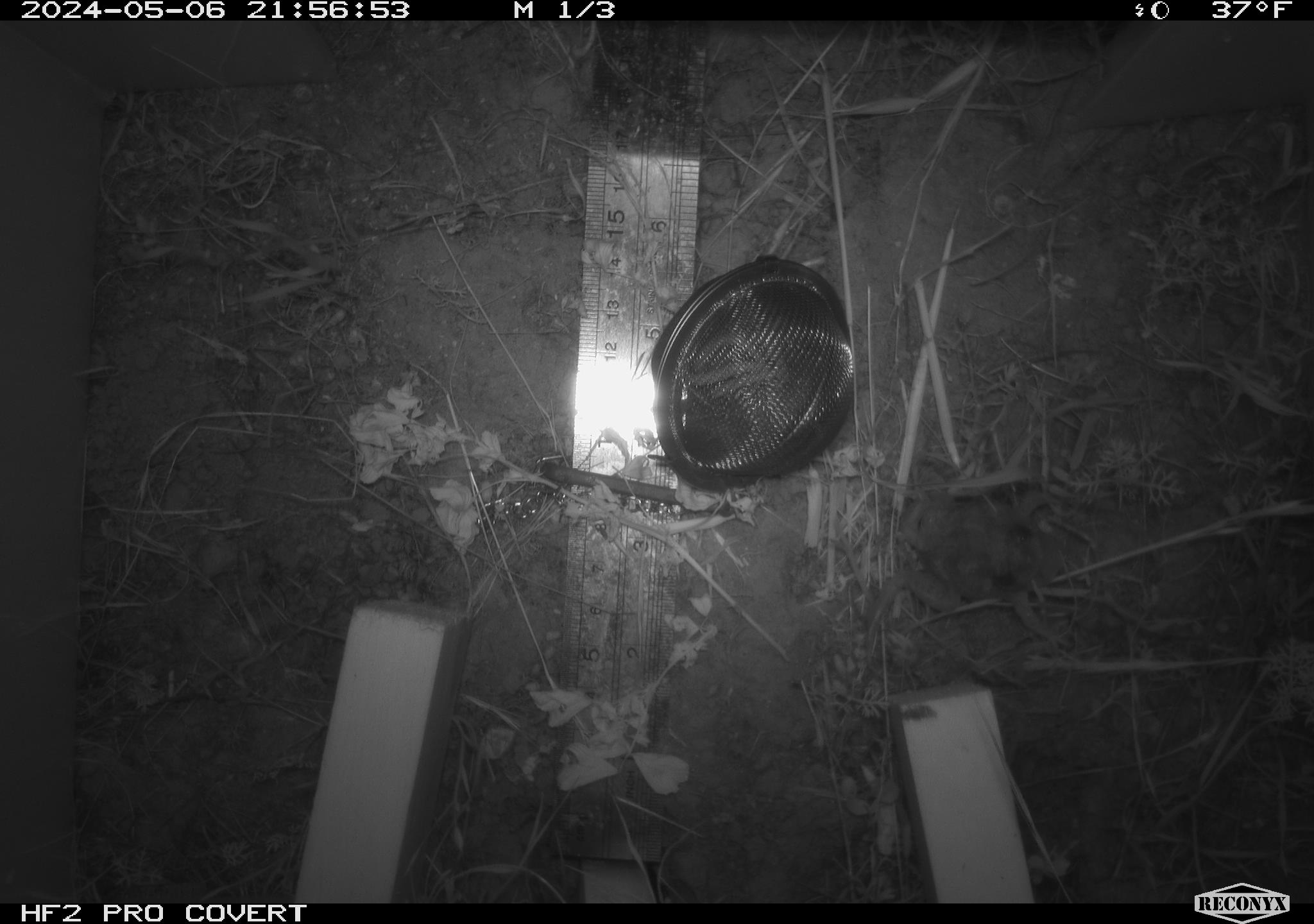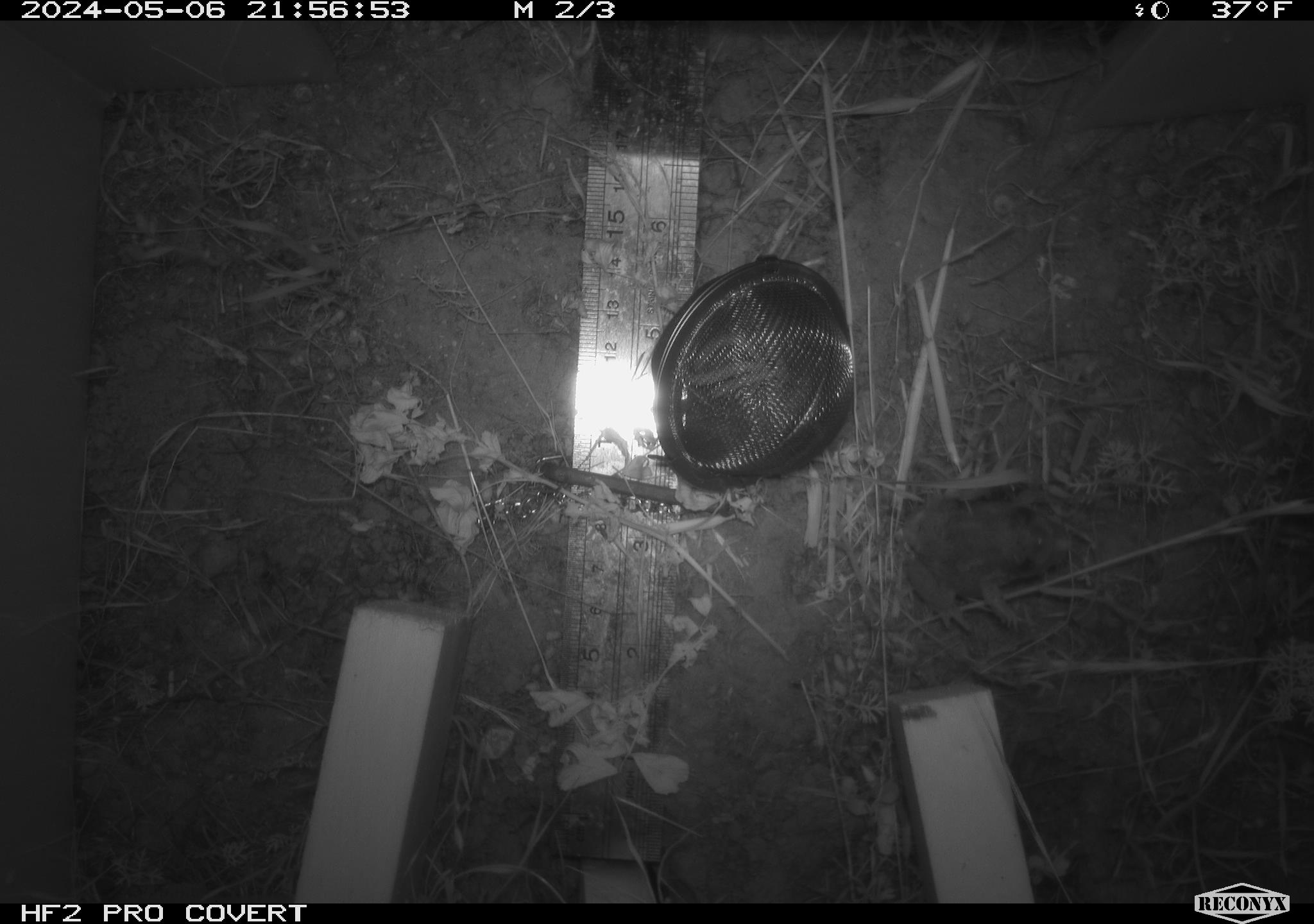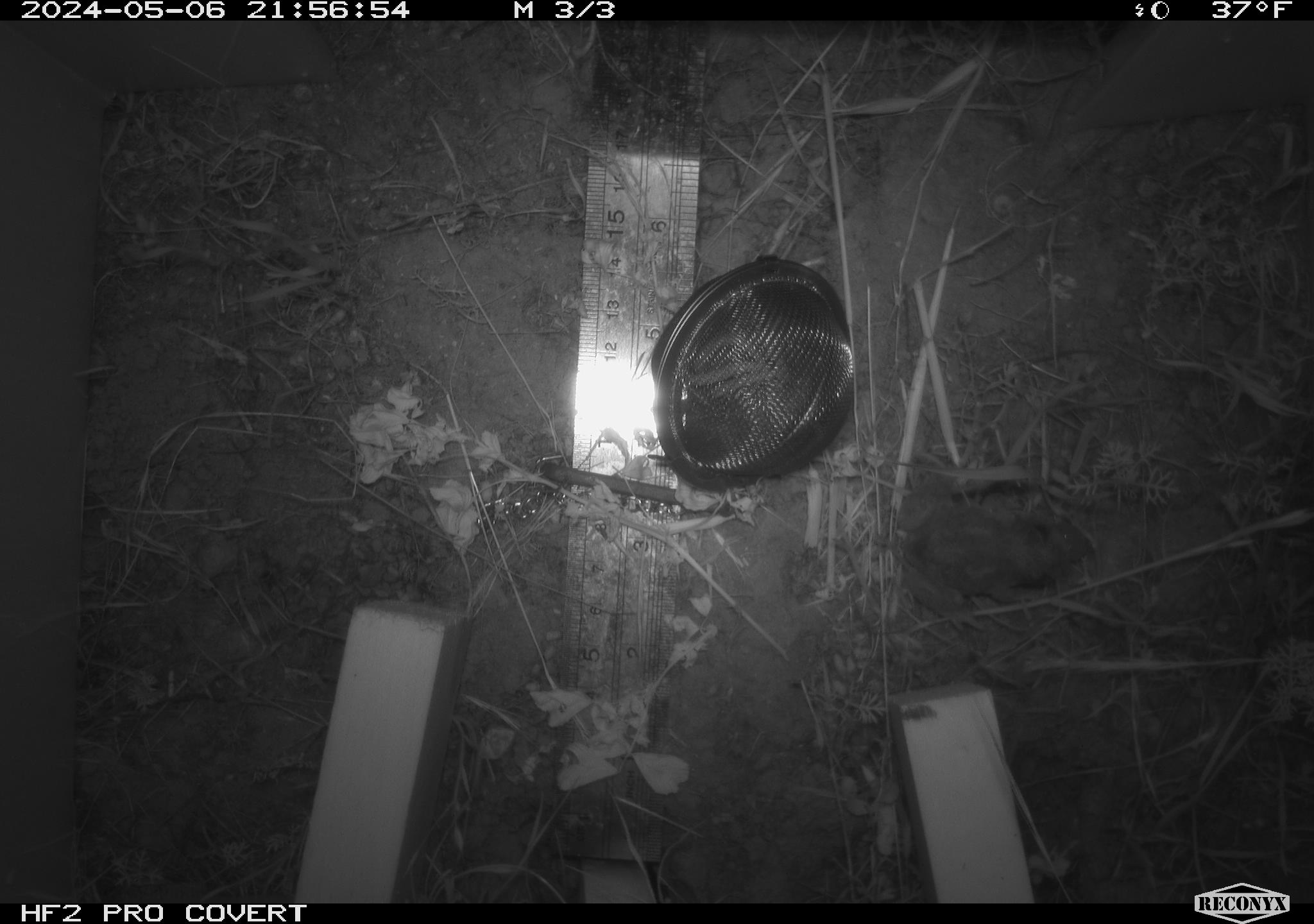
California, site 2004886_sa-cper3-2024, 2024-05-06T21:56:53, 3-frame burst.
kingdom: Animalia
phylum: Chordata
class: Amphibia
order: Anura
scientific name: Anura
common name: frogs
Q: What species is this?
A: Frogs (Anura).